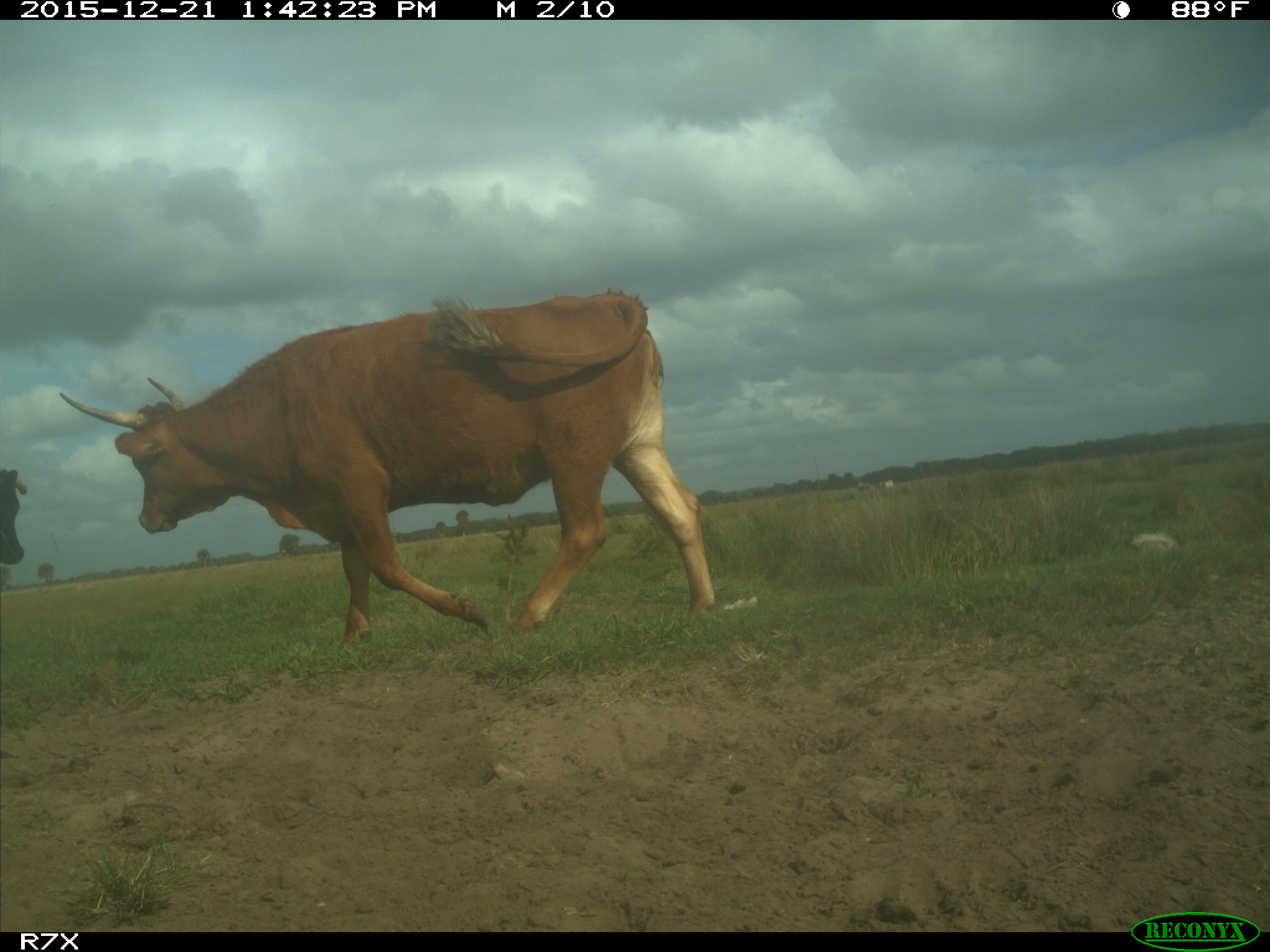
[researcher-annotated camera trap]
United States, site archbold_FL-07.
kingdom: Animalia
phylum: Chordata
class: Mammalia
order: Artiodactyla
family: Bovidae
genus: Bos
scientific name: Bos taurus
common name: domestic cow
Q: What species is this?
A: Bos taurus (domestic cow).